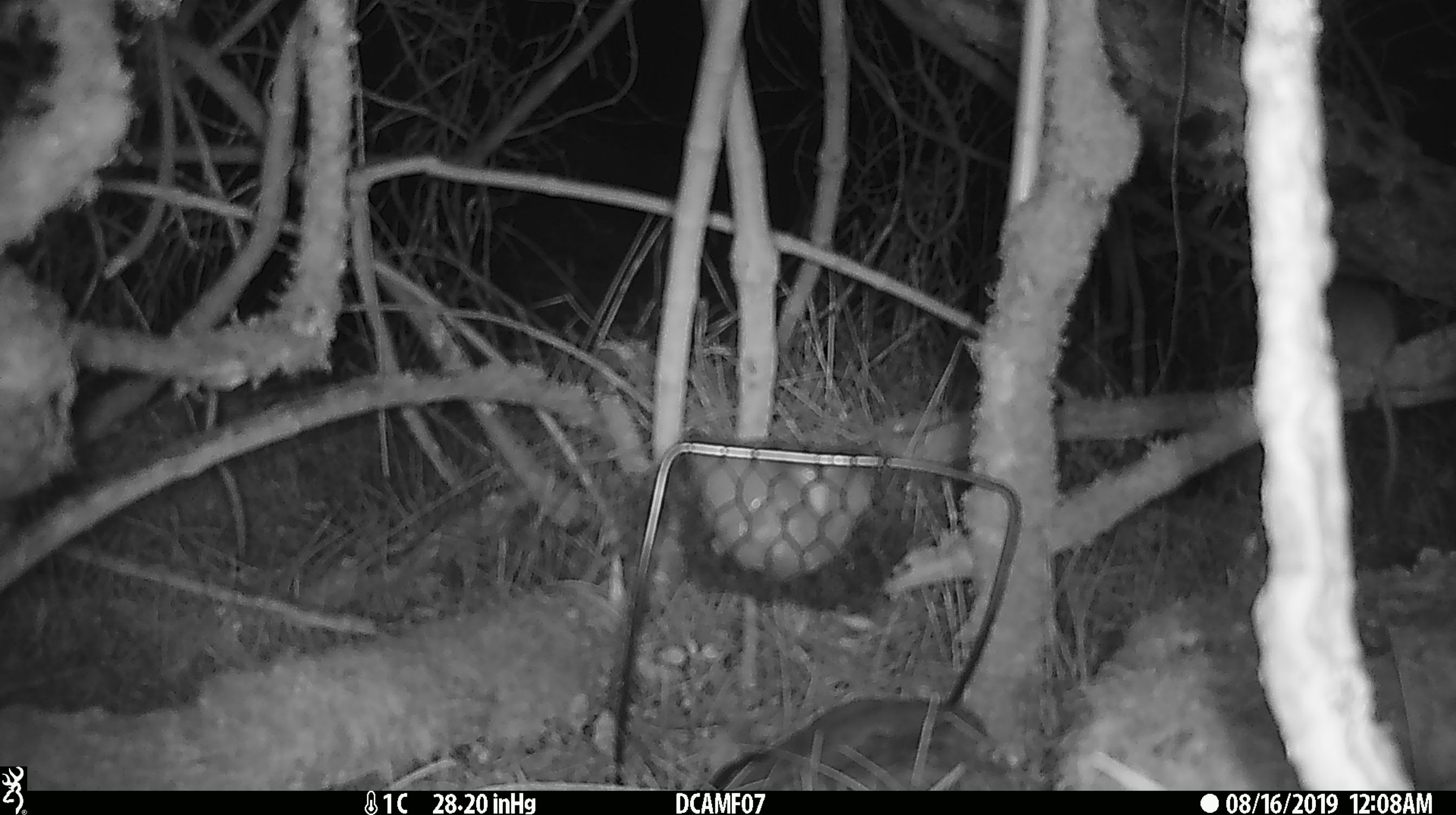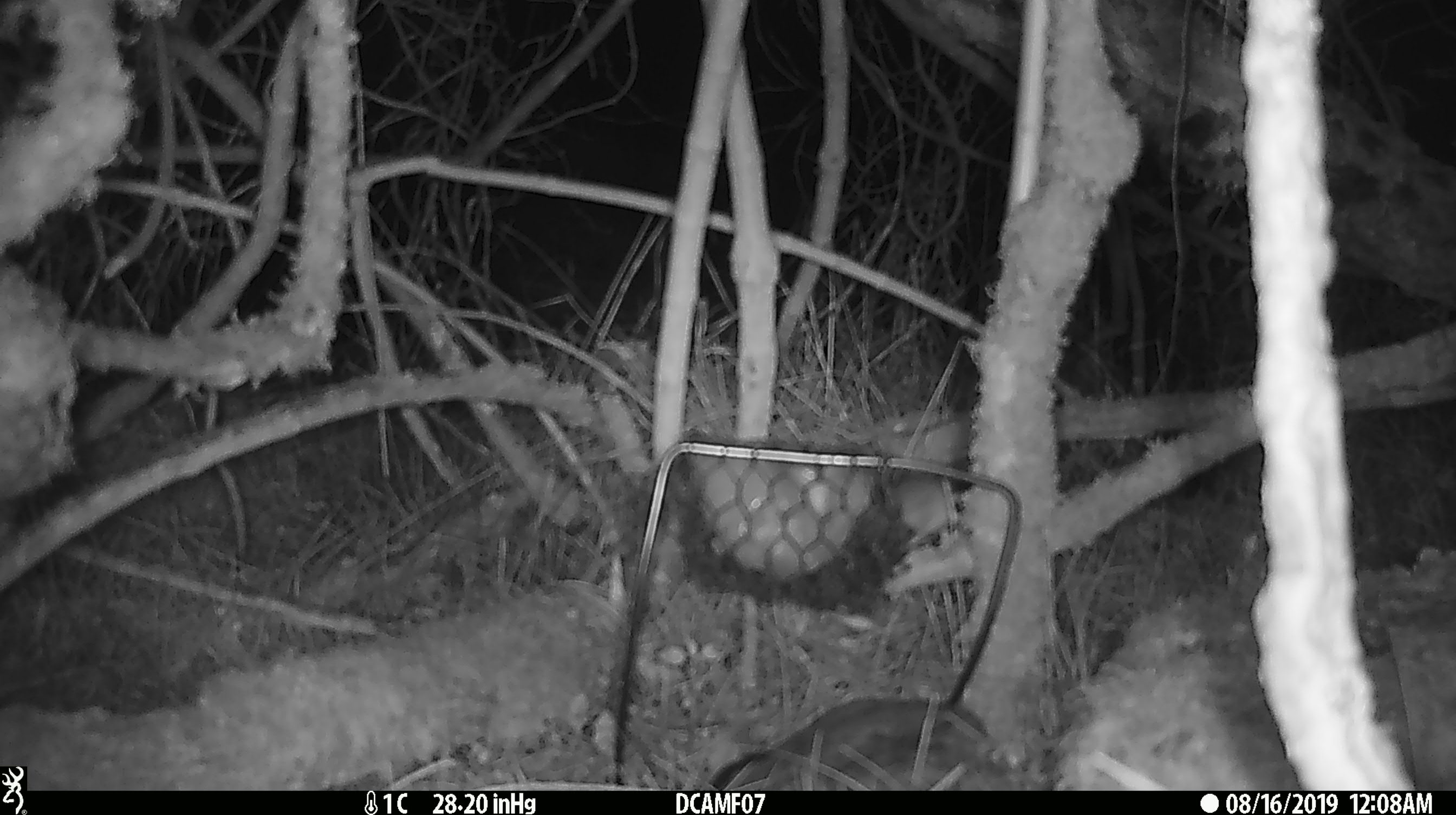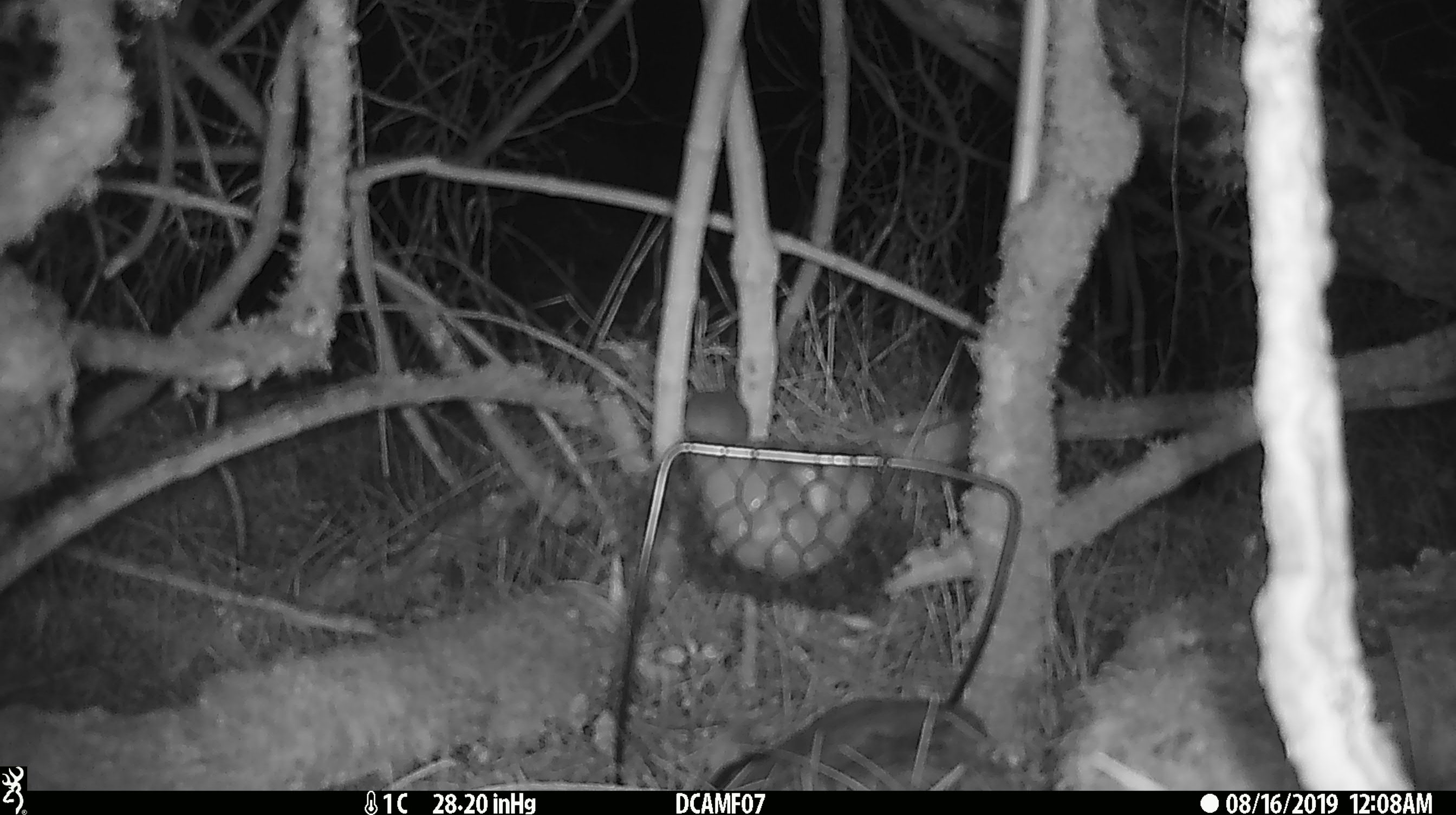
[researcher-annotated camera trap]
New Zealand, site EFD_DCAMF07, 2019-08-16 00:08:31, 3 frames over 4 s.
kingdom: Animalia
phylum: Chordata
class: Mammalia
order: Rodentia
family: Muridae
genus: Mus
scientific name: Mus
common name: mouse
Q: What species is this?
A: Mouse (Mus).